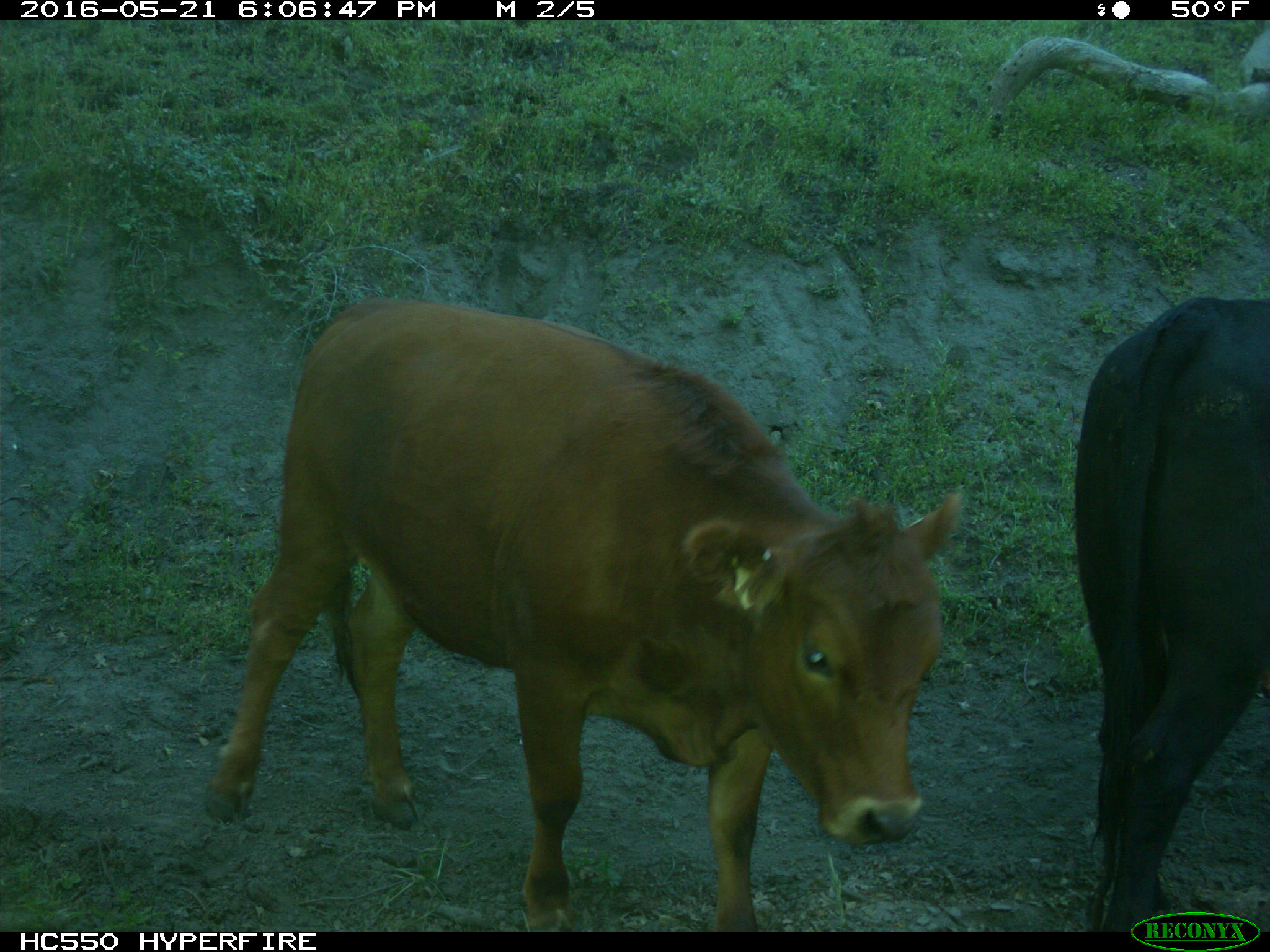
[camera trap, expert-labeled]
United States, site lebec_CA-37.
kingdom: Animalia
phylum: Chordata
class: Mammalia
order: Artiodactyla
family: Bovidae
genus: Bos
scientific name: Bos taurus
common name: domestic cow